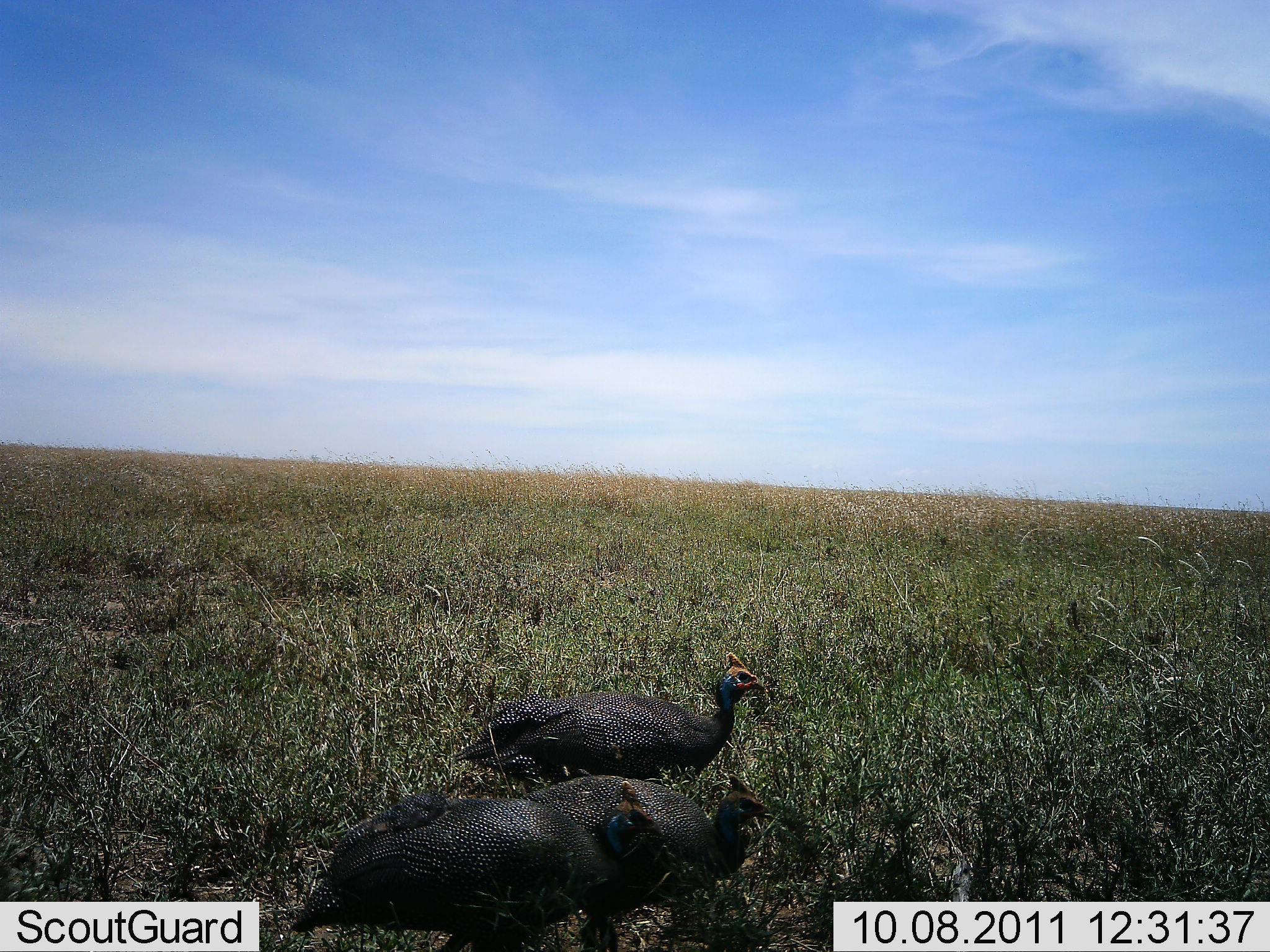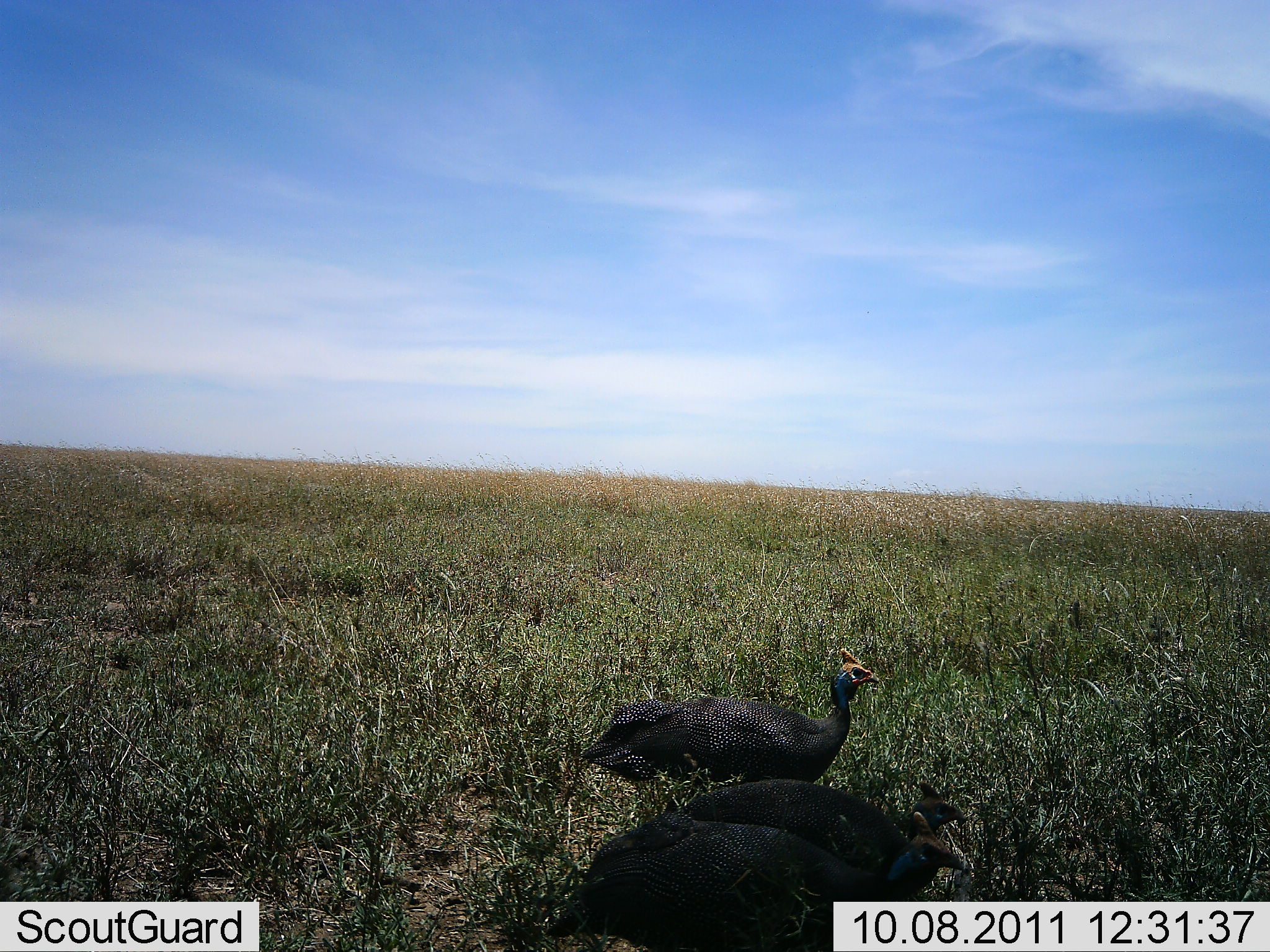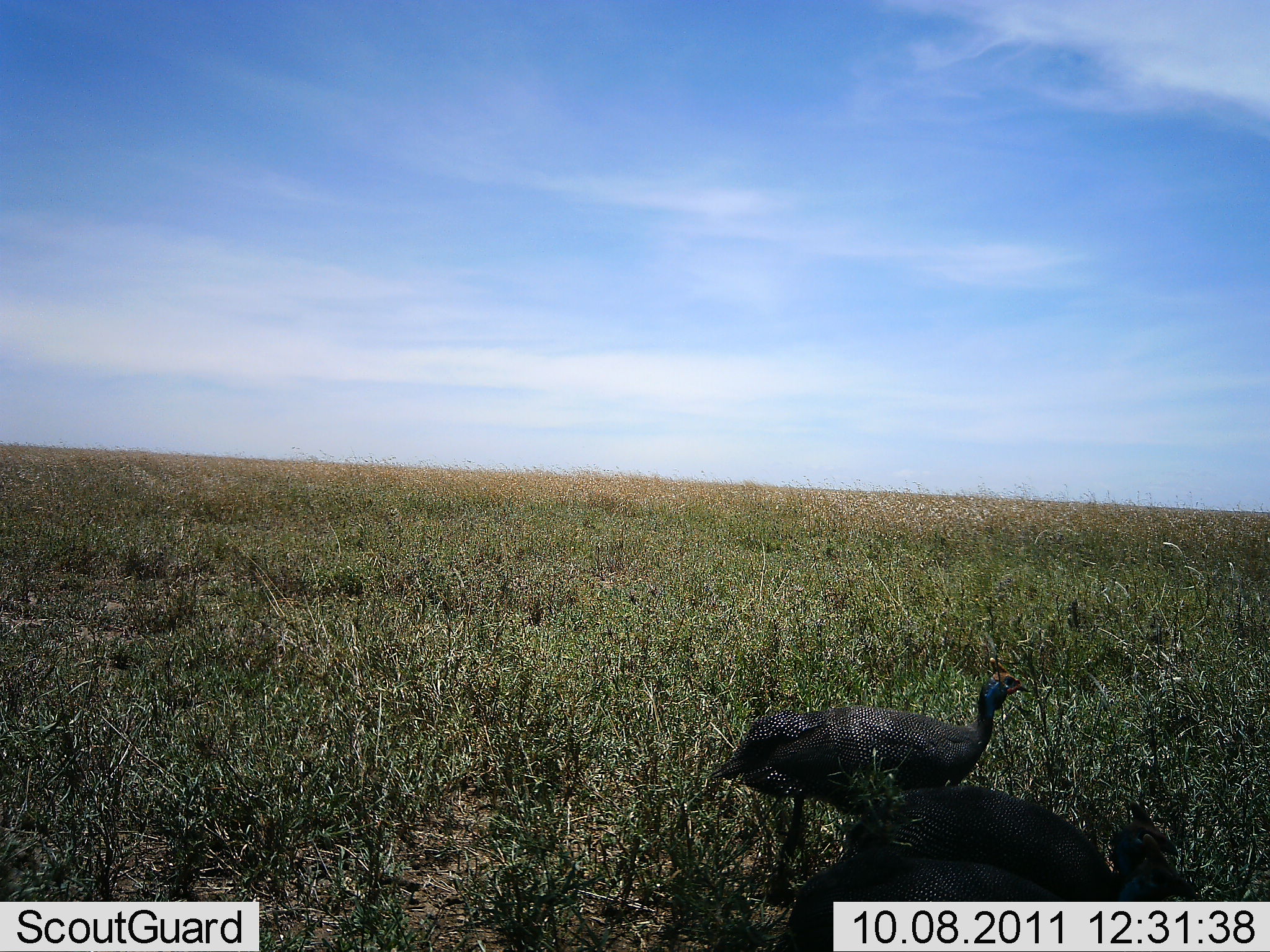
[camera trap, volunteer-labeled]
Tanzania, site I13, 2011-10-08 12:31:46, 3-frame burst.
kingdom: Animalia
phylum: Chordata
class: Aves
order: Galliformes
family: Numididae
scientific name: Numididae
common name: guinea fowl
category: guineafowl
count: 2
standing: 10%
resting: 0%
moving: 90%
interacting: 0%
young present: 0%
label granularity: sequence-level